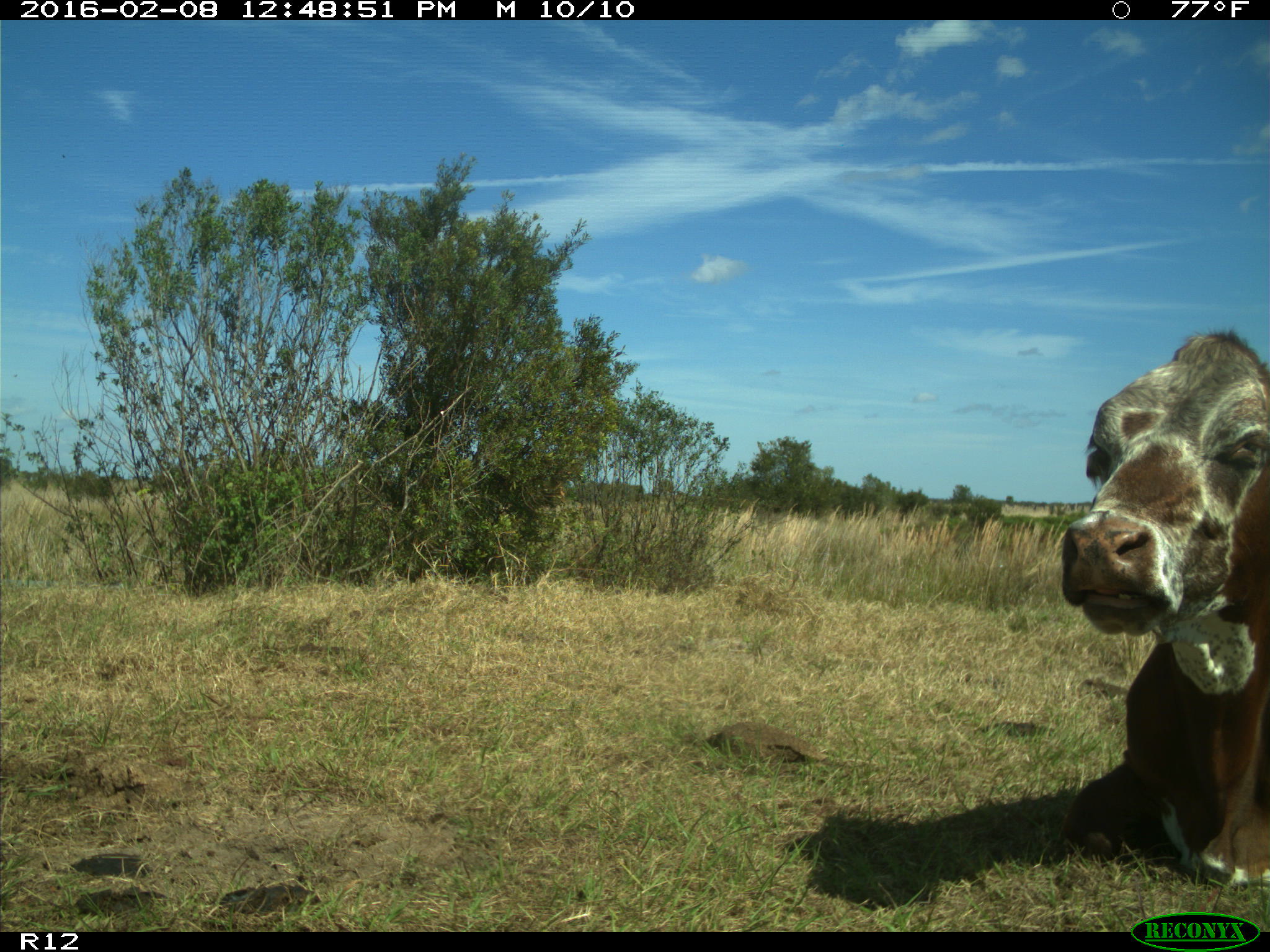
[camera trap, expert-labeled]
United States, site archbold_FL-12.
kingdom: Animalia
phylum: Chordata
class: Mammalia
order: Artiodactyla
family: Bovidae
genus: Bos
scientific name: Bos taurus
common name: domestic cow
Bos taurus (domestic cow).